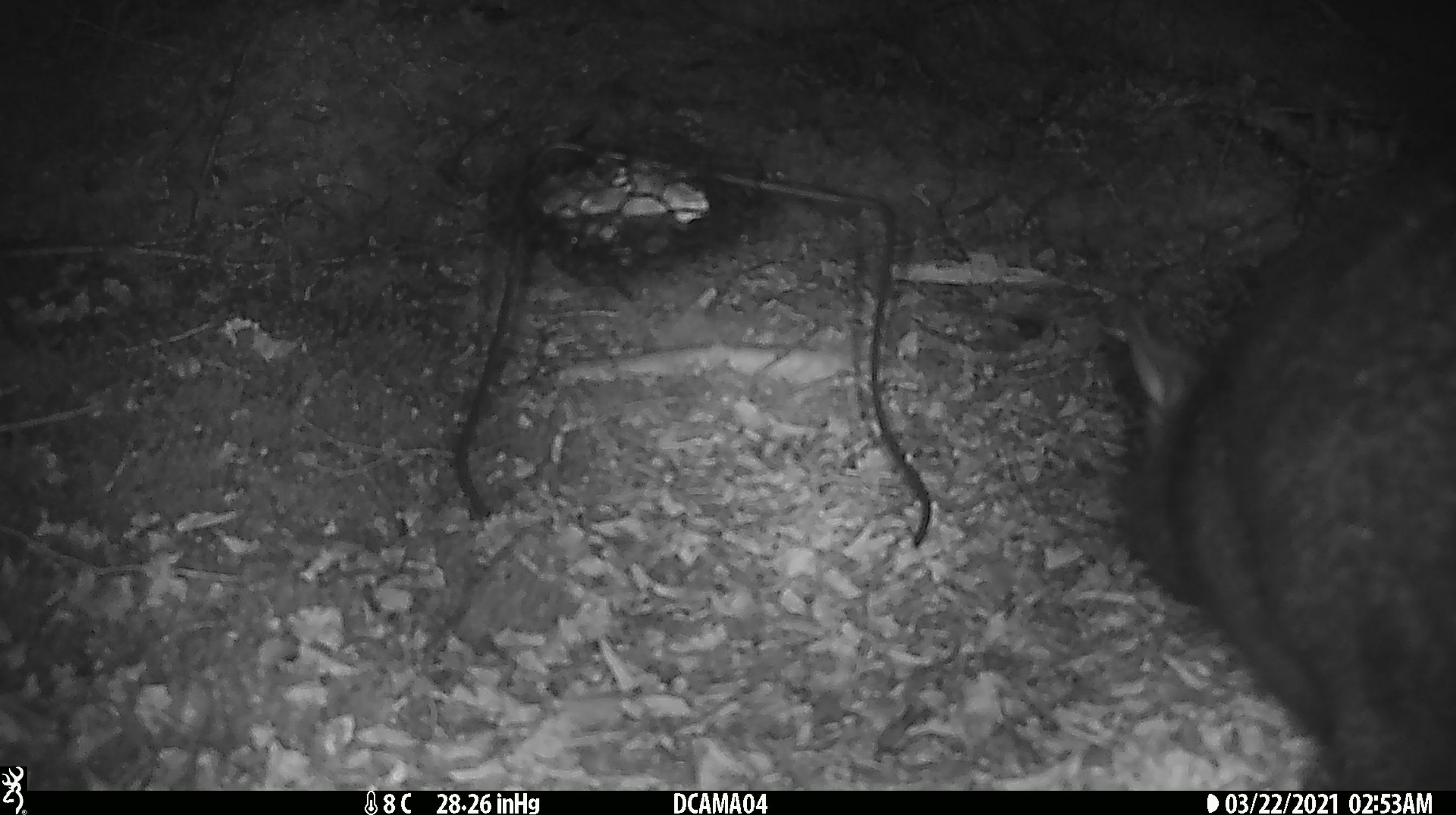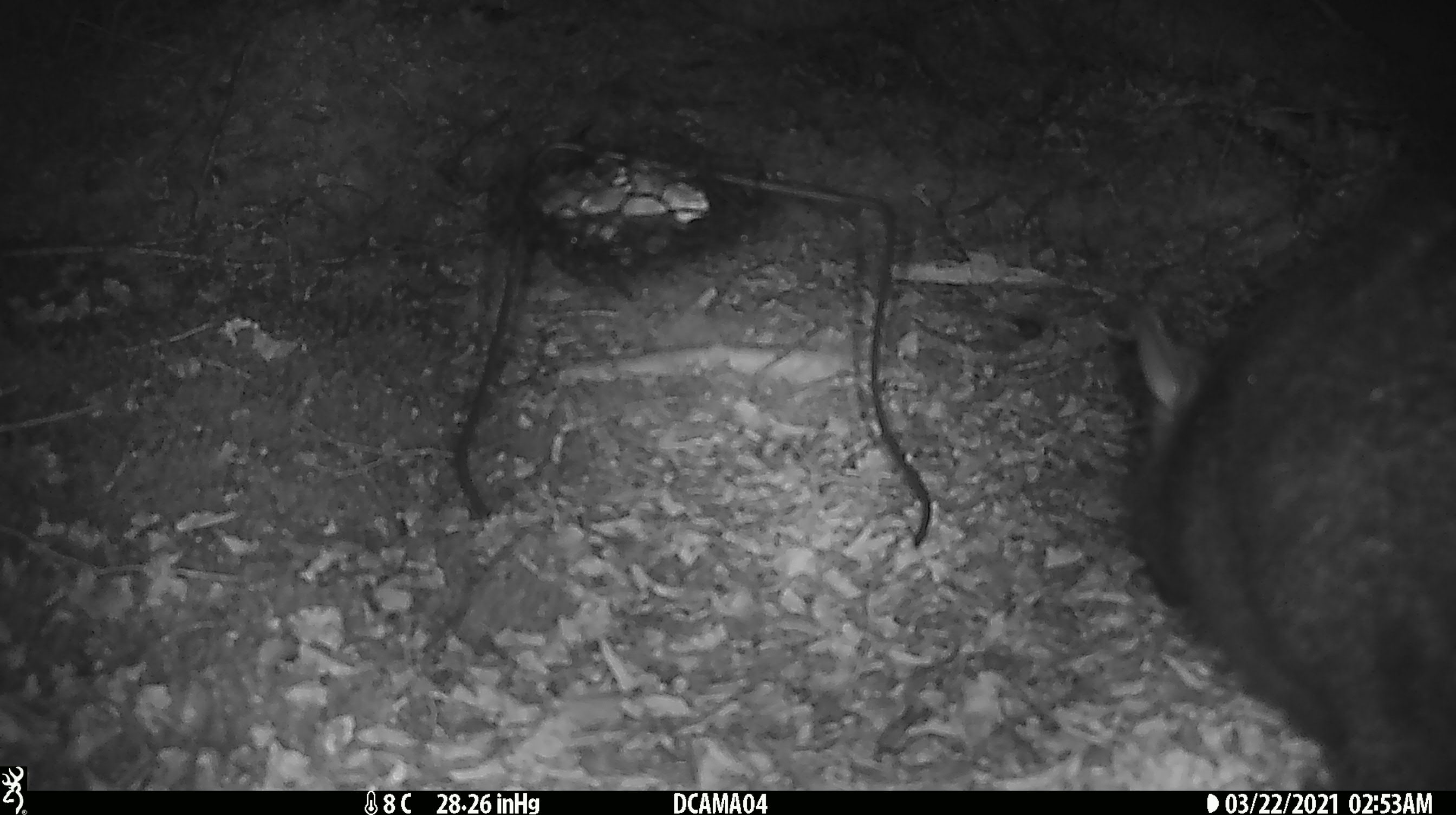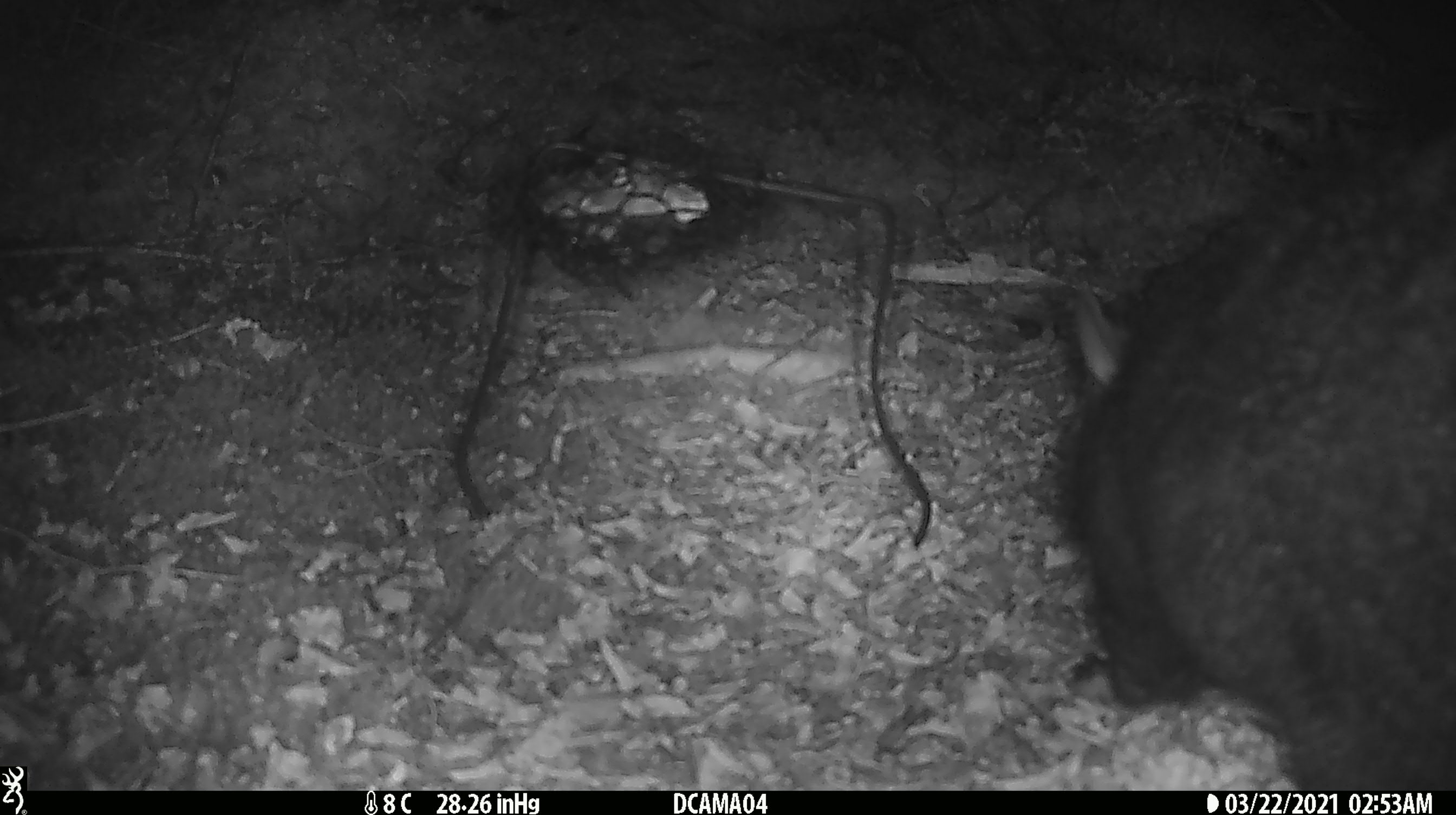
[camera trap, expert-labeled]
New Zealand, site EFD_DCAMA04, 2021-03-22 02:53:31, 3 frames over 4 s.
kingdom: Animalia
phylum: Chordata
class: Mammalia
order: Diprotodontia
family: Phalangeridae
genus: Trichosurus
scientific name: Trichosurus vulpecula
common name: common brushtail possum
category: possum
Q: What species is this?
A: Possum (common brushtail possum) (Trichosurus vulpecula).